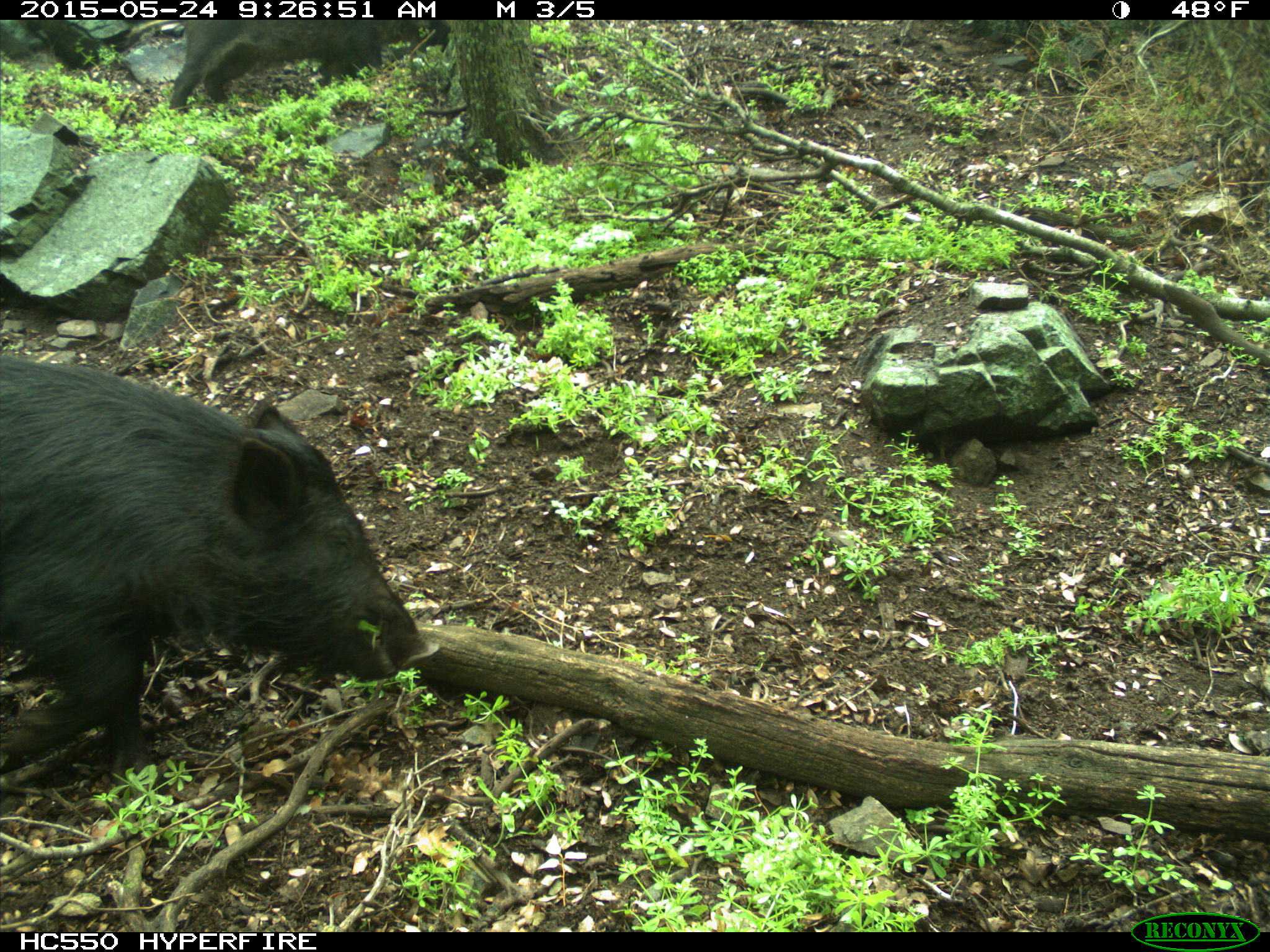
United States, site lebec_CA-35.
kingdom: Animalia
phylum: Chordata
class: Mammalia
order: Artiodactyla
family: Suidae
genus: Sus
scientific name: Sus scrofa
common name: wild boar